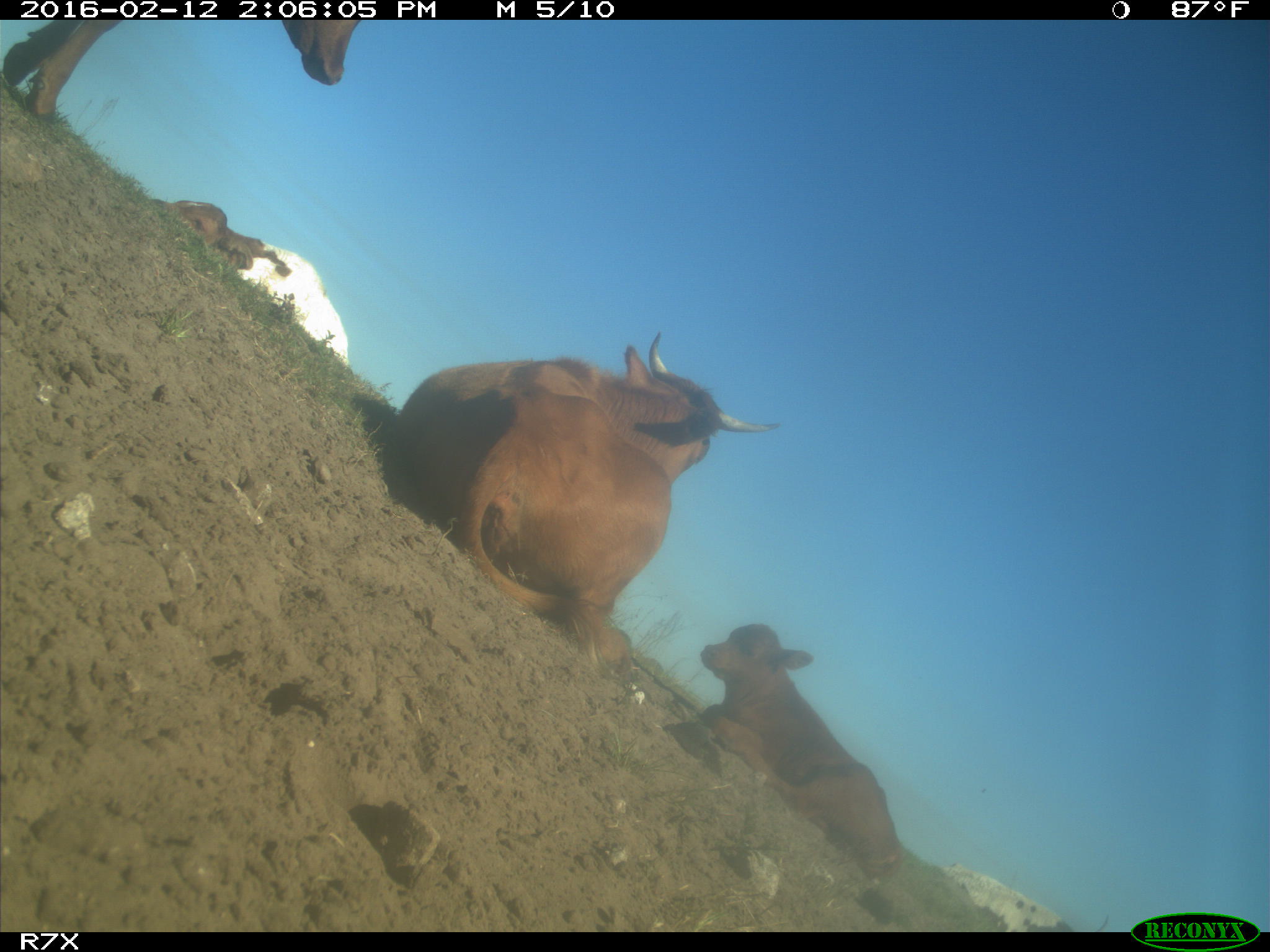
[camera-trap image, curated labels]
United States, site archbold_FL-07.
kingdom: Animalia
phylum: Chordata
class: Mammalia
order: Artiodactyla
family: Bovidae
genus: Bos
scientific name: Bos taurus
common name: domestic cow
Bos taurus (domestic cow).